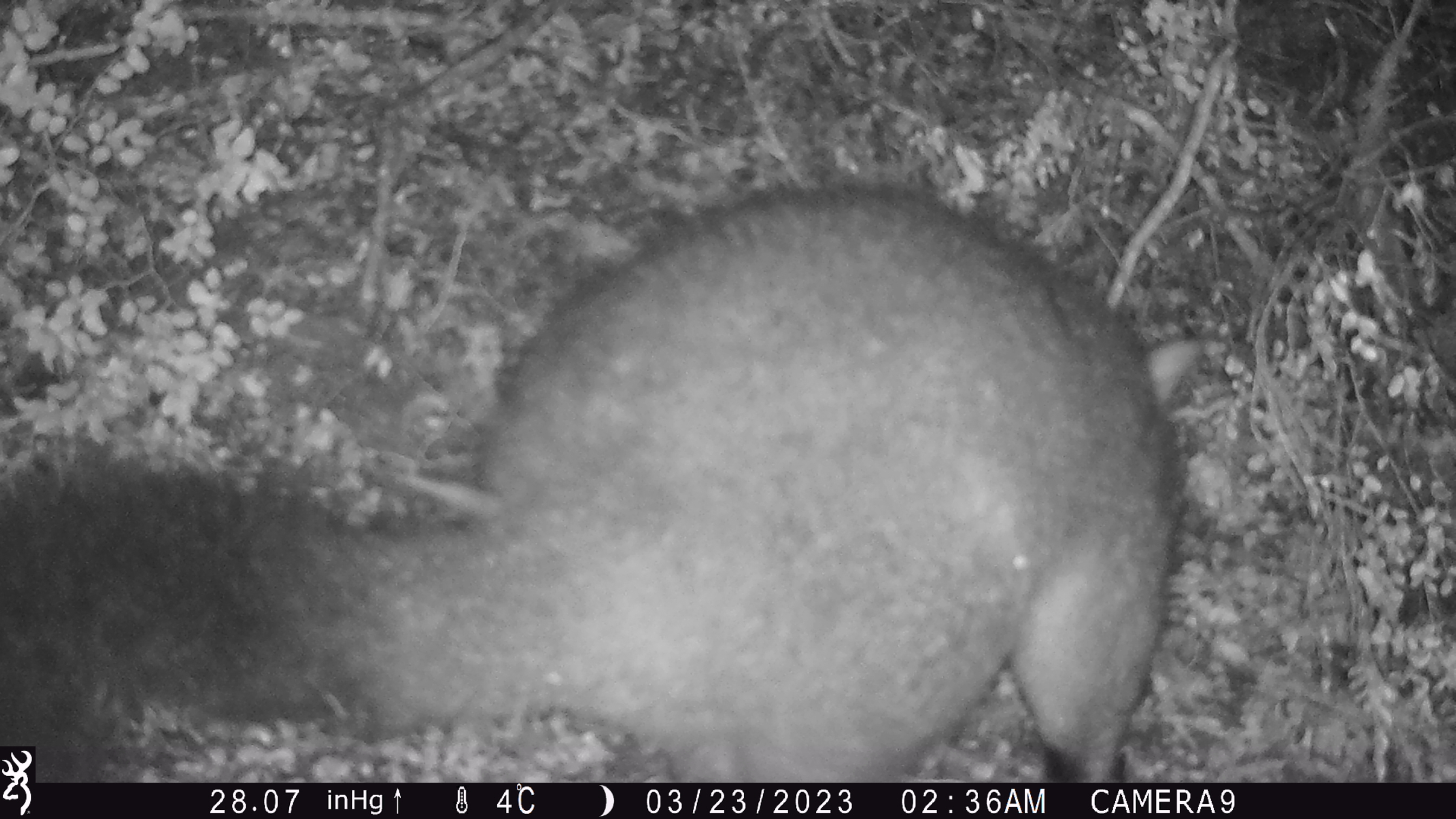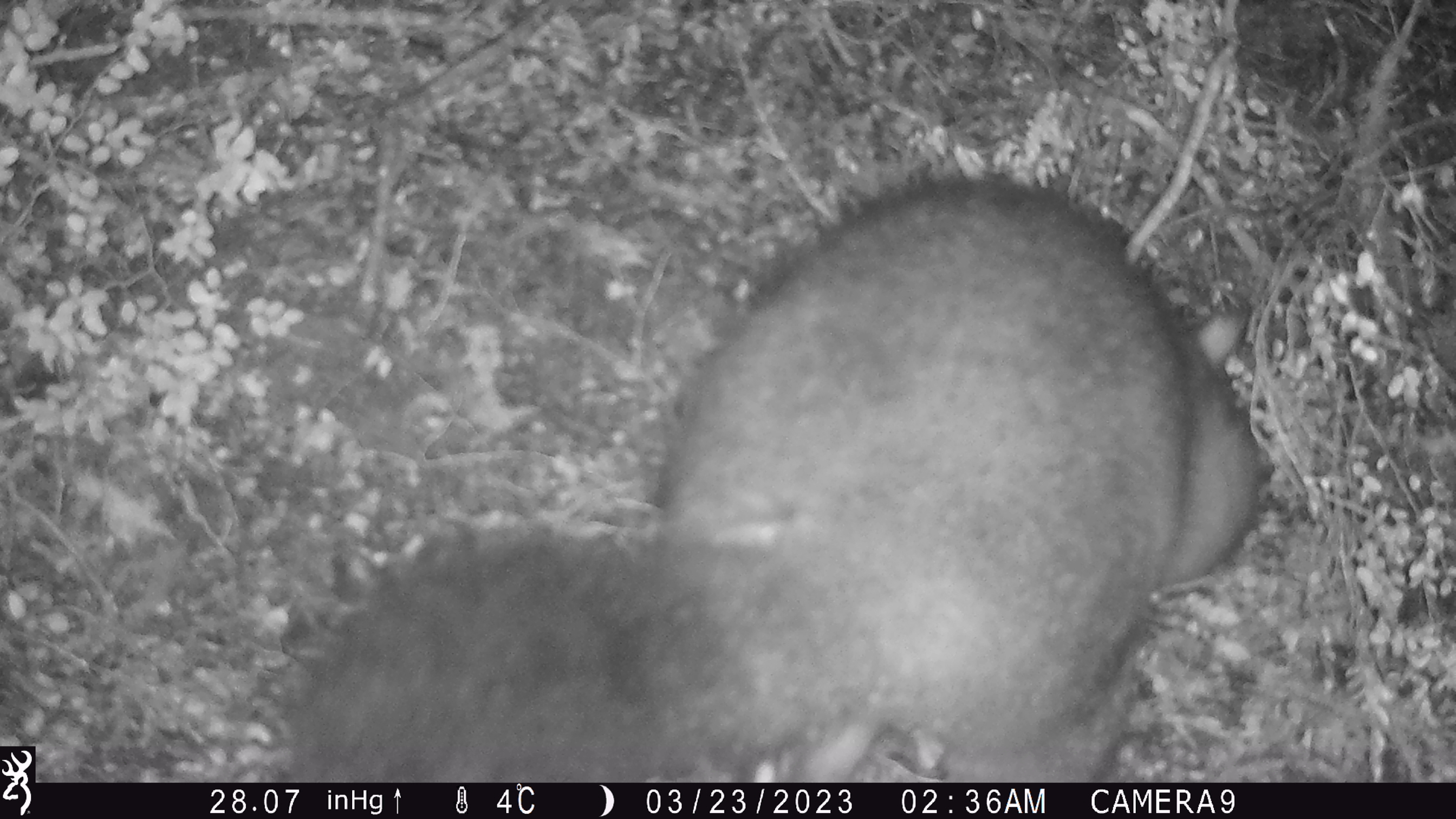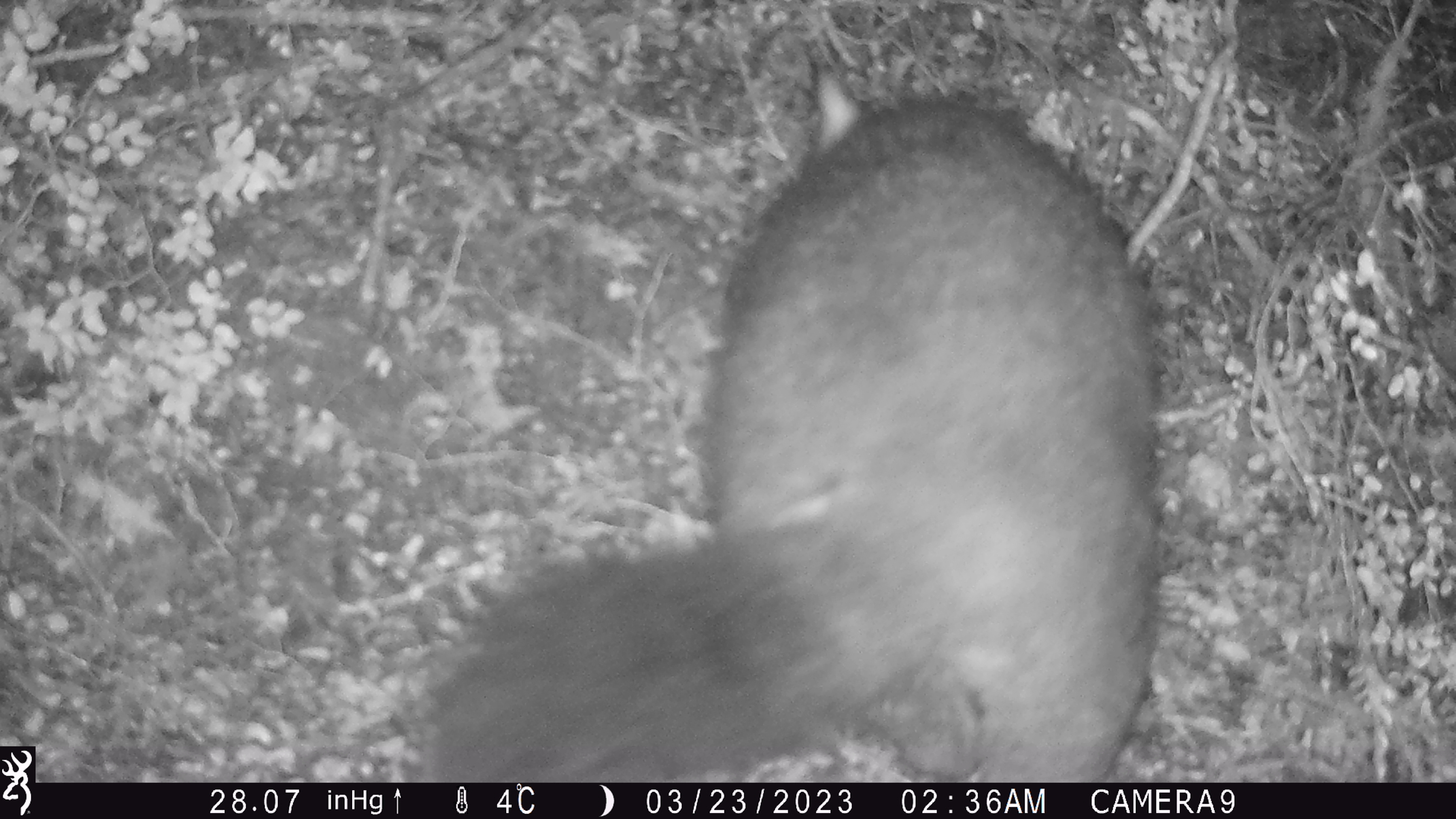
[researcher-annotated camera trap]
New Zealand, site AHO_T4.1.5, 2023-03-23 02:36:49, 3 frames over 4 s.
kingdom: Animalia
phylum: Chordata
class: Mammalia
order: Carnivora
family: Mustelidae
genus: Mustela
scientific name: Mustela erminea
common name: stoat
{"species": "stoat (Mustela erminea)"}